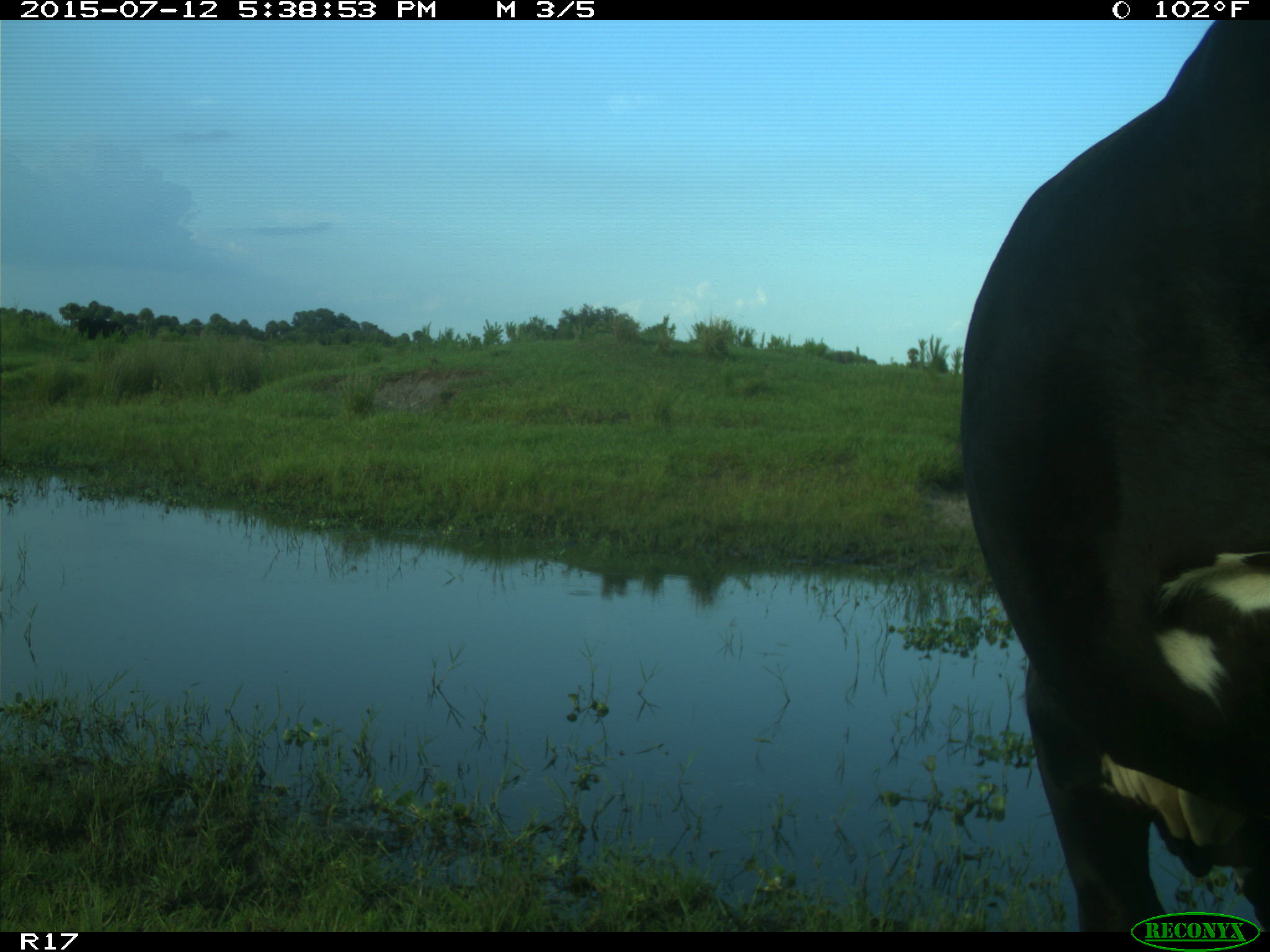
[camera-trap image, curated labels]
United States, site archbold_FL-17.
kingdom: Animalia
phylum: Chordata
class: Mammalia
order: Artiodactyla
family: Bovidae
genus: Bos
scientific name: Bos taurus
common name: domestic cow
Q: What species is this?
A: Bos taurus (domestic cow).